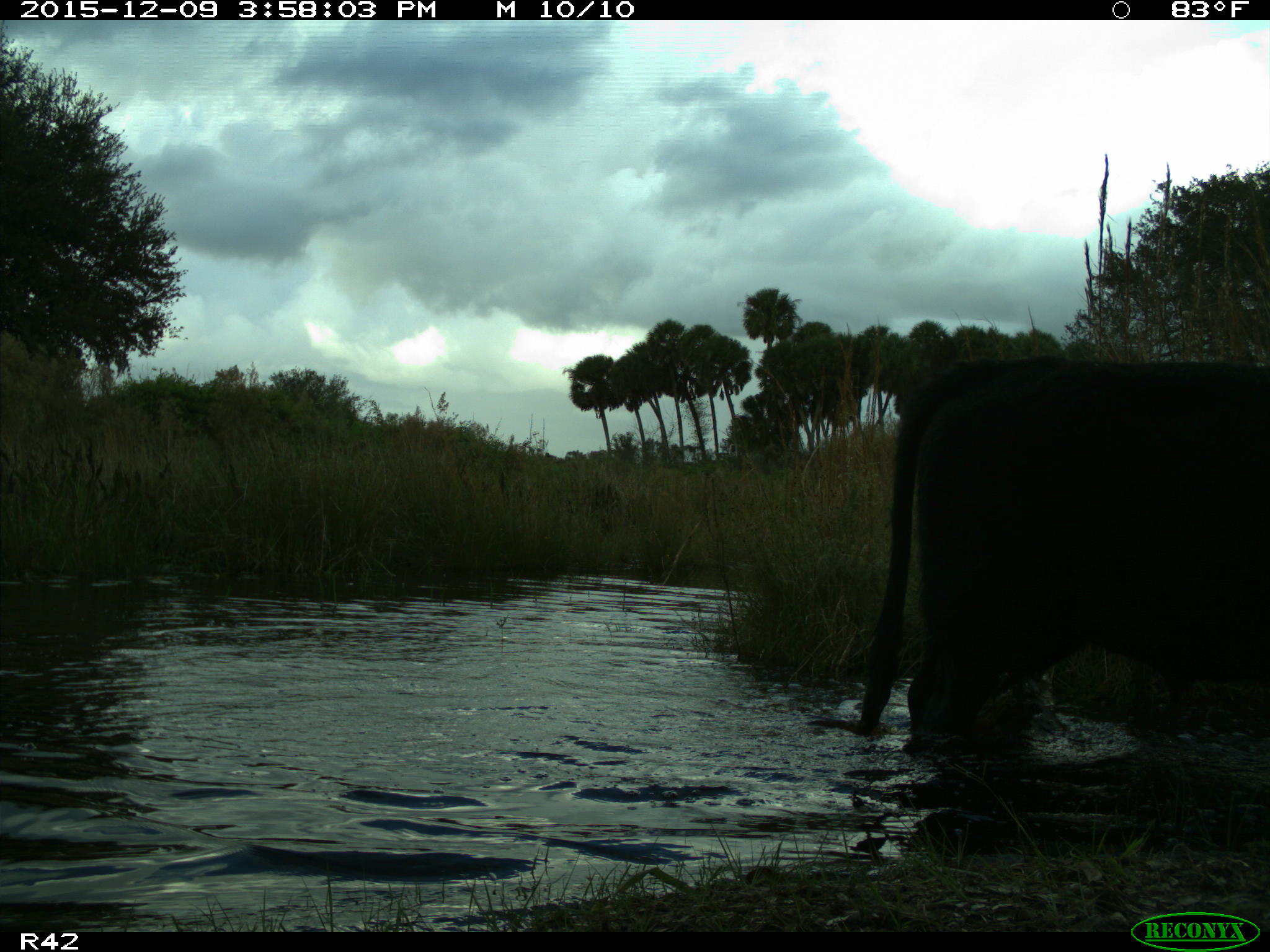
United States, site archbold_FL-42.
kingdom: Animalia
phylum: Chordata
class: Mammalia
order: Artiodactyla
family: Bovidae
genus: Bos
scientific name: Bos taurus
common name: domestic cow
Bos taurus (domestic cow).